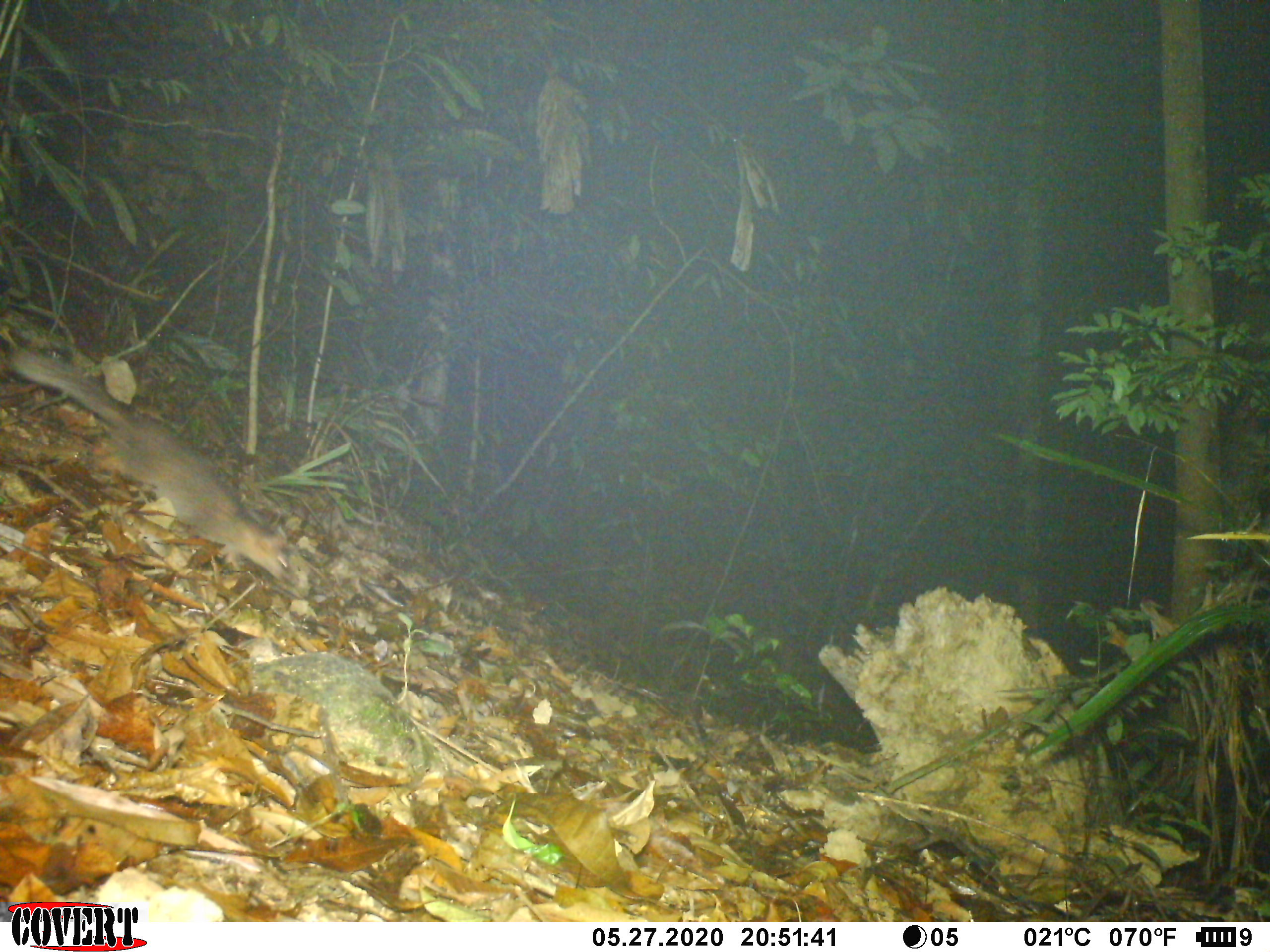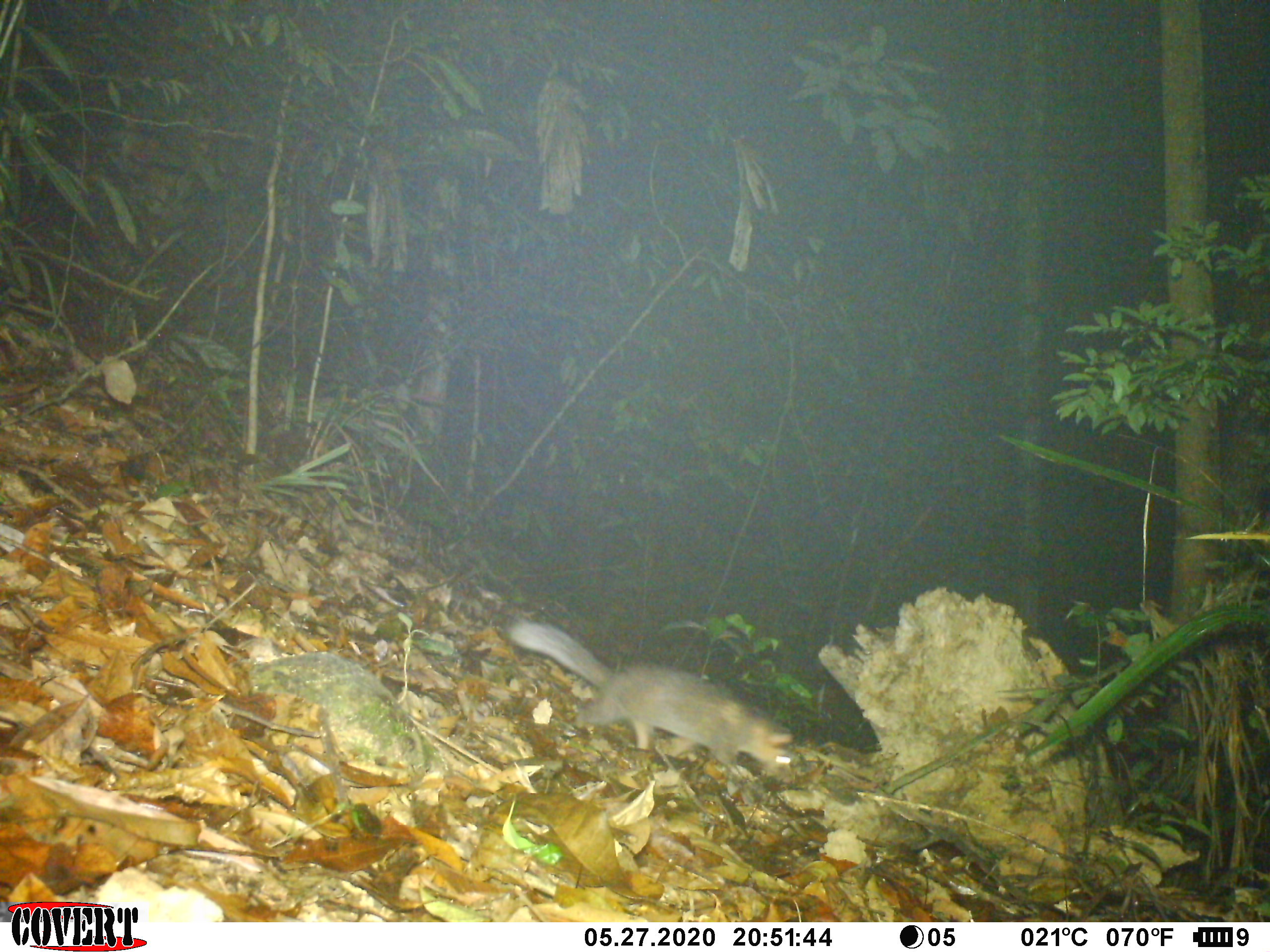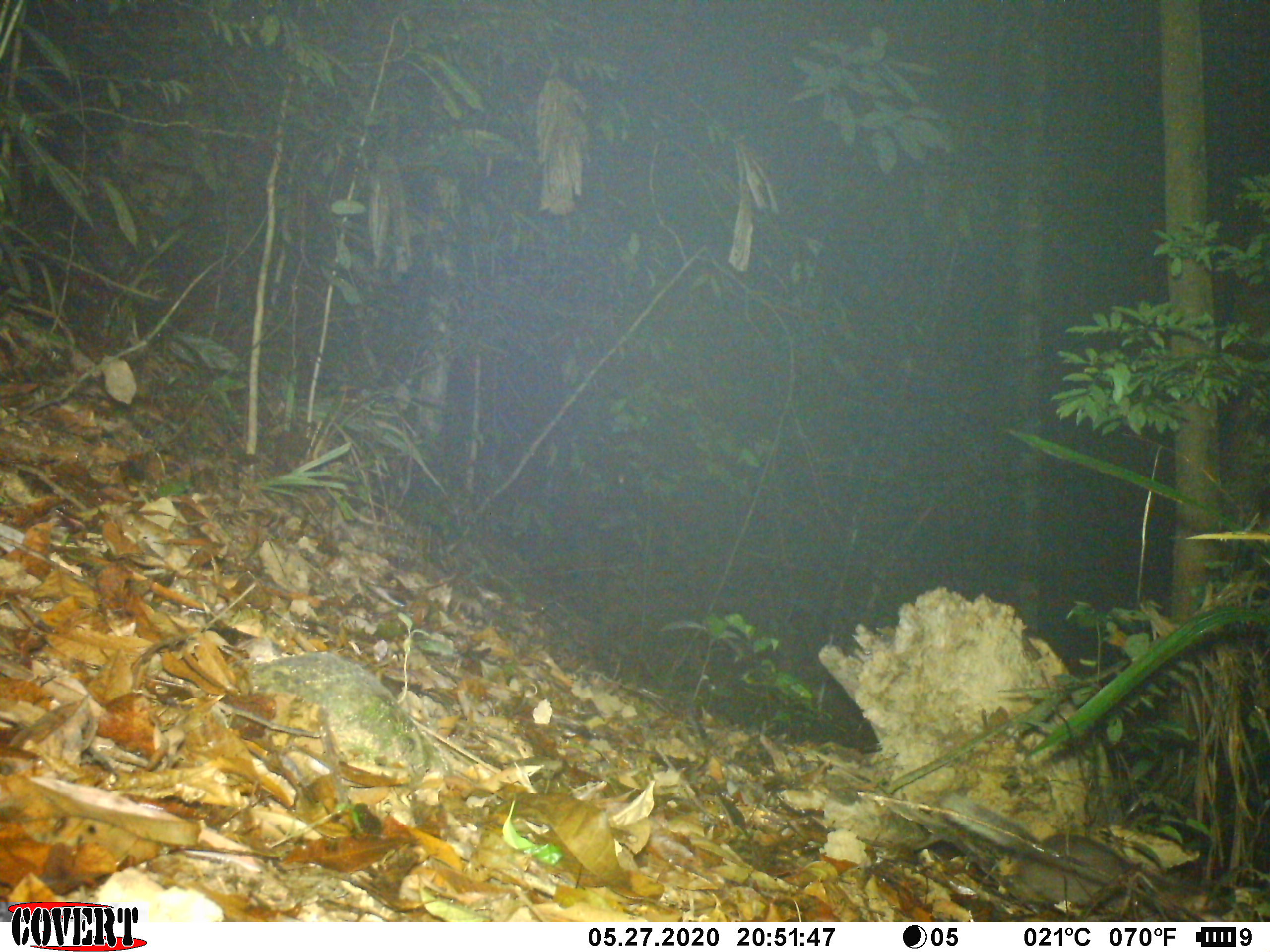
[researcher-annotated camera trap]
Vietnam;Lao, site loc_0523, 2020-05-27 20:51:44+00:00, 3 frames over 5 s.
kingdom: Animalia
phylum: Chordata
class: Mammalia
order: Carnivora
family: Mustelidae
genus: Melogale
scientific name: Melogale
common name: ferret badger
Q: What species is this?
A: Ferret badger (Melogale).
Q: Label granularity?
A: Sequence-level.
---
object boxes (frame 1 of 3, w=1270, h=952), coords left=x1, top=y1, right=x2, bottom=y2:
ferret badger: left=9, top=344, right=295, bottom=586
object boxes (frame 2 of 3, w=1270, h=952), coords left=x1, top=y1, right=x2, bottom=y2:
ferret badger: left=506, top=617, right=797, bottom=778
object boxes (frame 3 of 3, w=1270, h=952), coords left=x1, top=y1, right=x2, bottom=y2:
ferret badger: left=942, top=790, right=1216, bottom=917